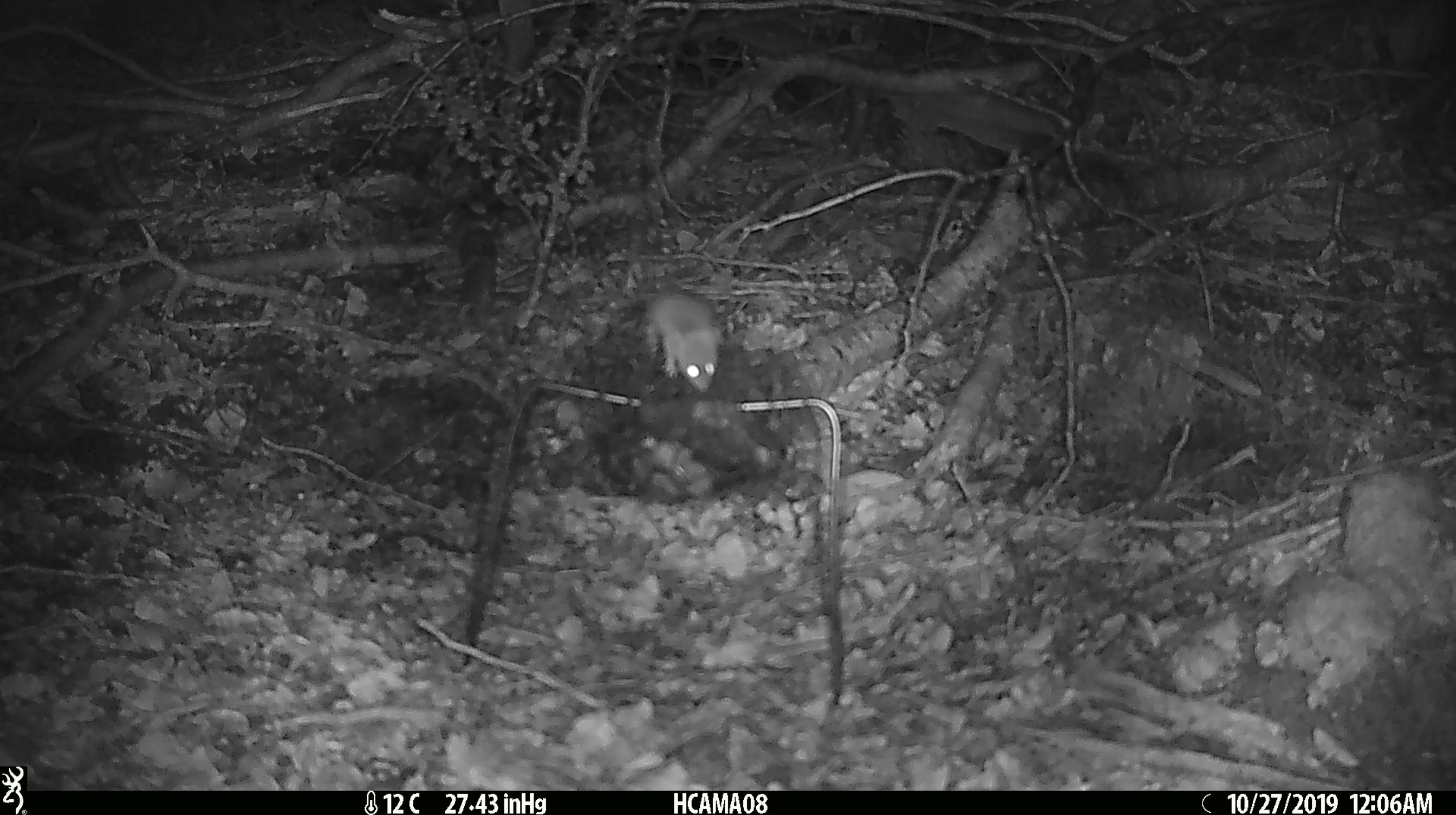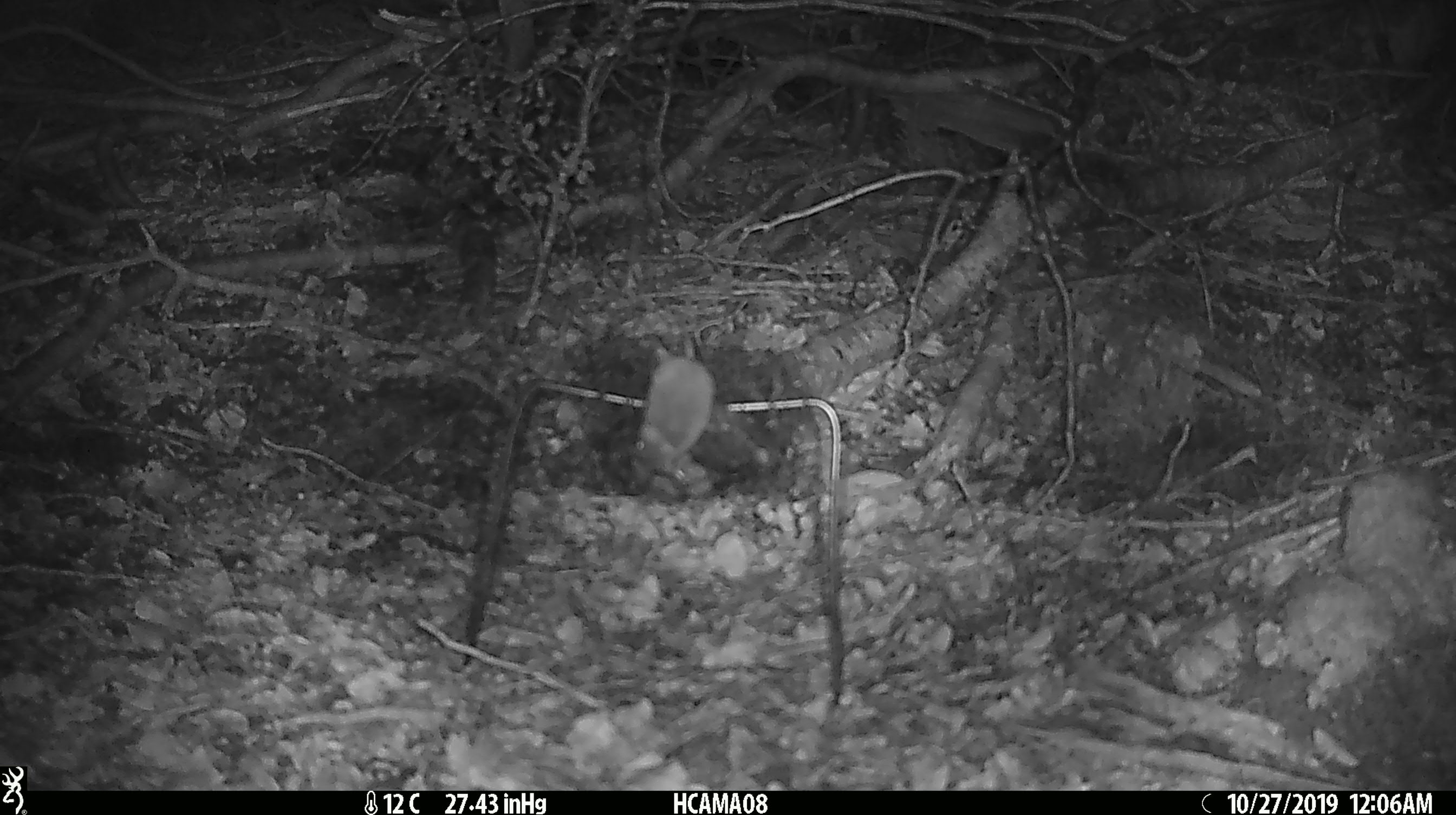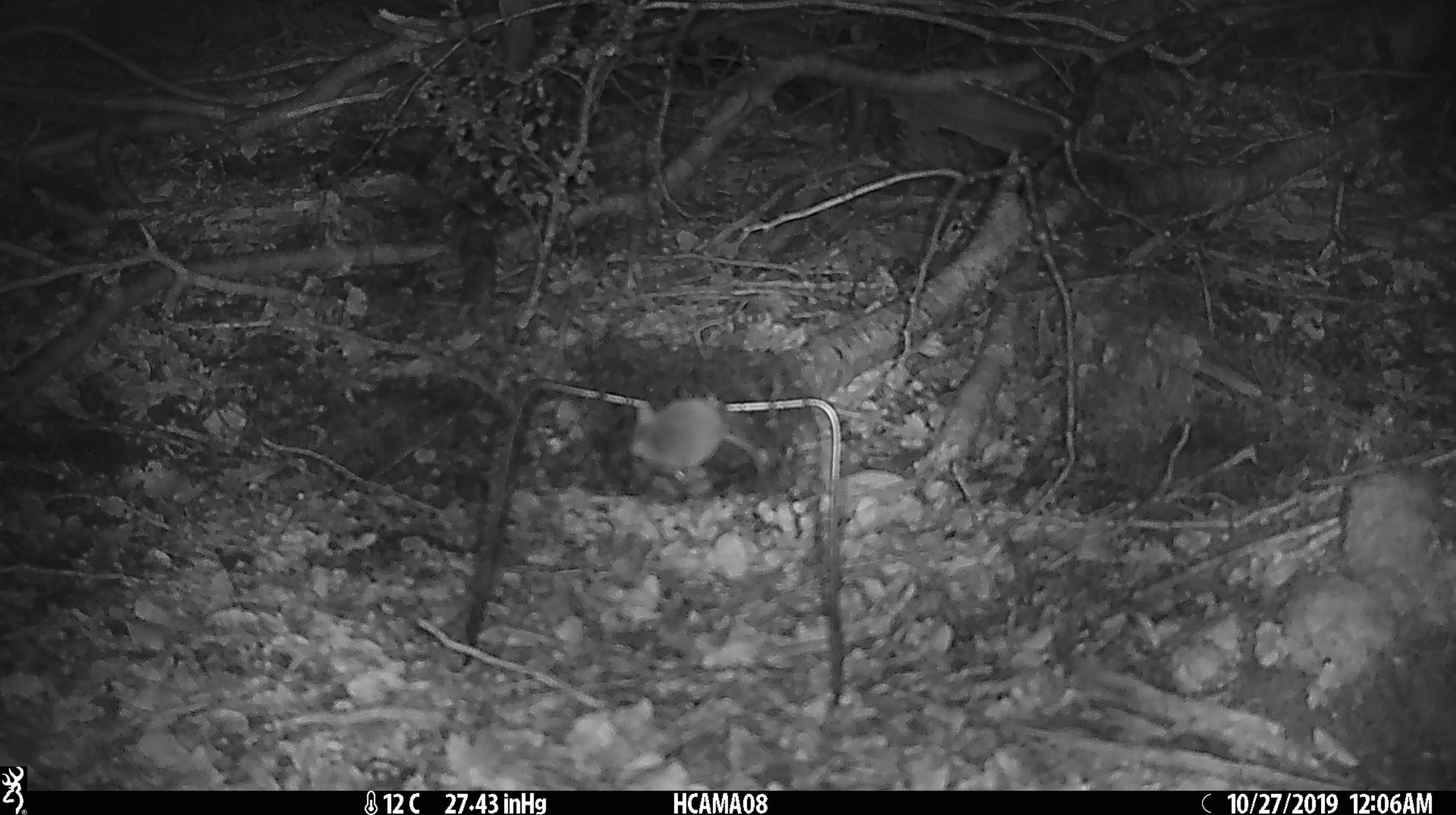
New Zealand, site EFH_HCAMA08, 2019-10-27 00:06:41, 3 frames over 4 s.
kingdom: Animalia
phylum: Chordata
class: Mammalia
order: Rodentia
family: Muridae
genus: Mus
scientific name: Mus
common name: mouse